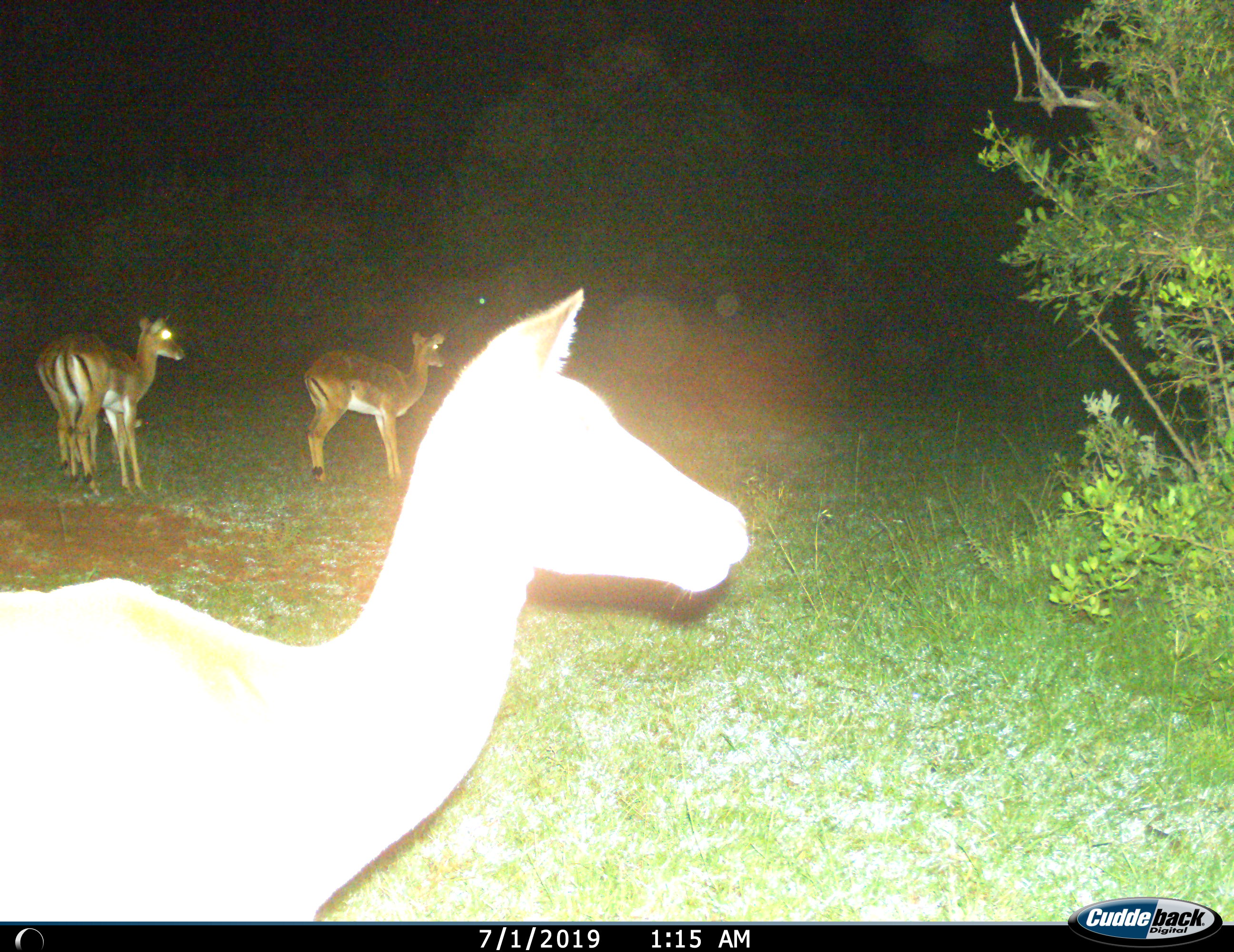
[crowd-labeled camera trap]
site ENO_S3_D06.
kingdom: Animalia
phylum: Chordata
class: Mammalia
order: Artiodactyla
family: Bovidae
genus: Aepyceros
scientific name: Aepyceros melampus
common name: impala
Impala (Aepyceros melampus), count 4. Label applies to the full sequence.